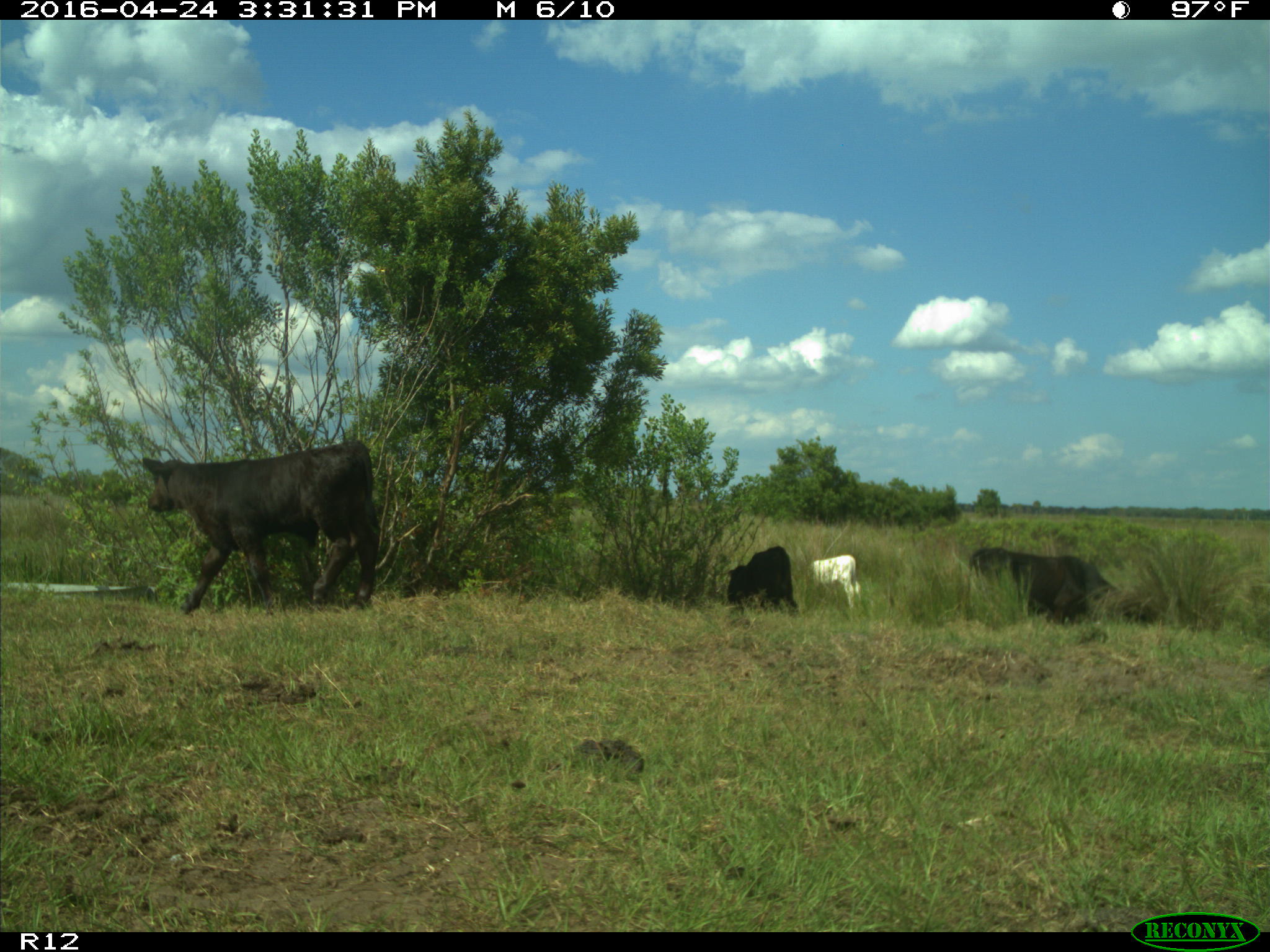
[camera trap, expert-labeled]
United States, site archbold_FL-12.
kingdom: Animalia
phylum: Chordata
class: Mammalia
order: Artiodactyla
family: Bovidae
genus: Bos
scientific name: Bos taurus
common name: domestic cow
Bos taurus (domestic cow).